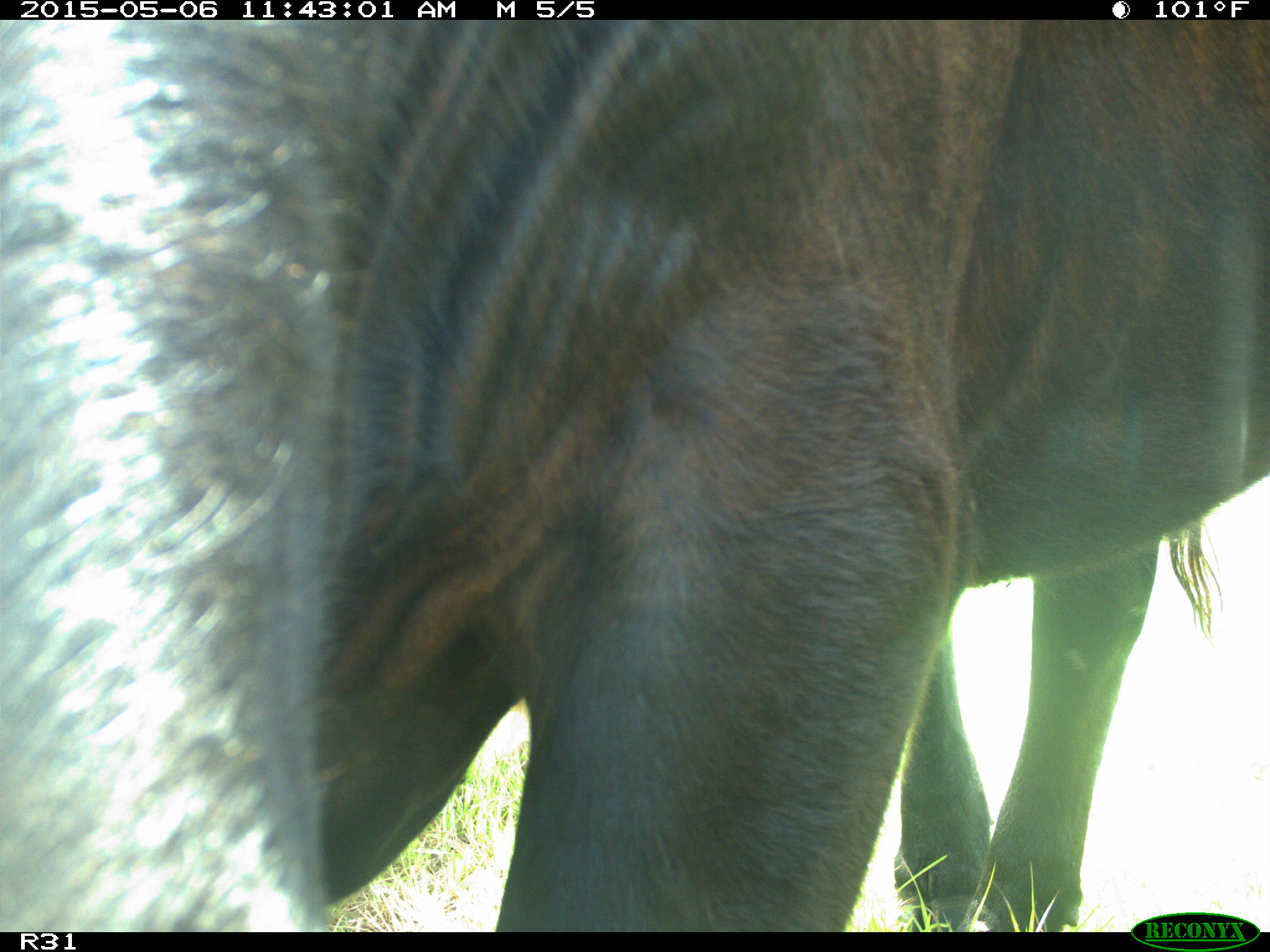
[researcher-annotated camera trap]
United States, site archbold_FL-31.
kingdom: Animalia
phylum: Chordata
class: Mammalia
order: Artiodactyla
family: Bovidae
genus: Bos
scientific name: Bos taurus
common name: domestic cow